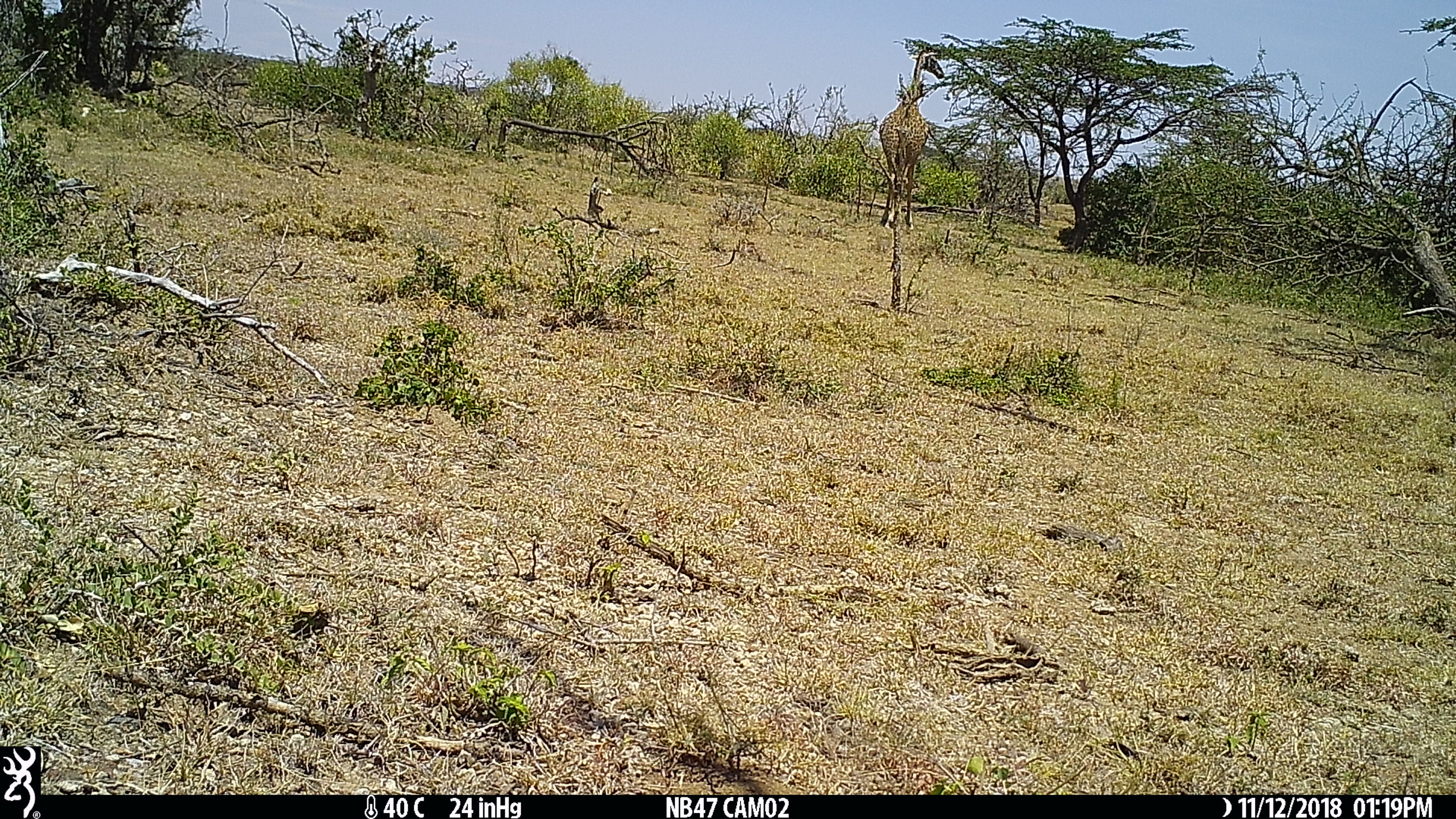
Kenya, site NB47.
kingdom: Animalia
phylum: Chordata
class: Mammalia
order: Artiodactyla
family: Giraffidae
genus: Giraffa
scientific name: Giraffa camelopardalis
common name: northern giraffe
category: giraffe